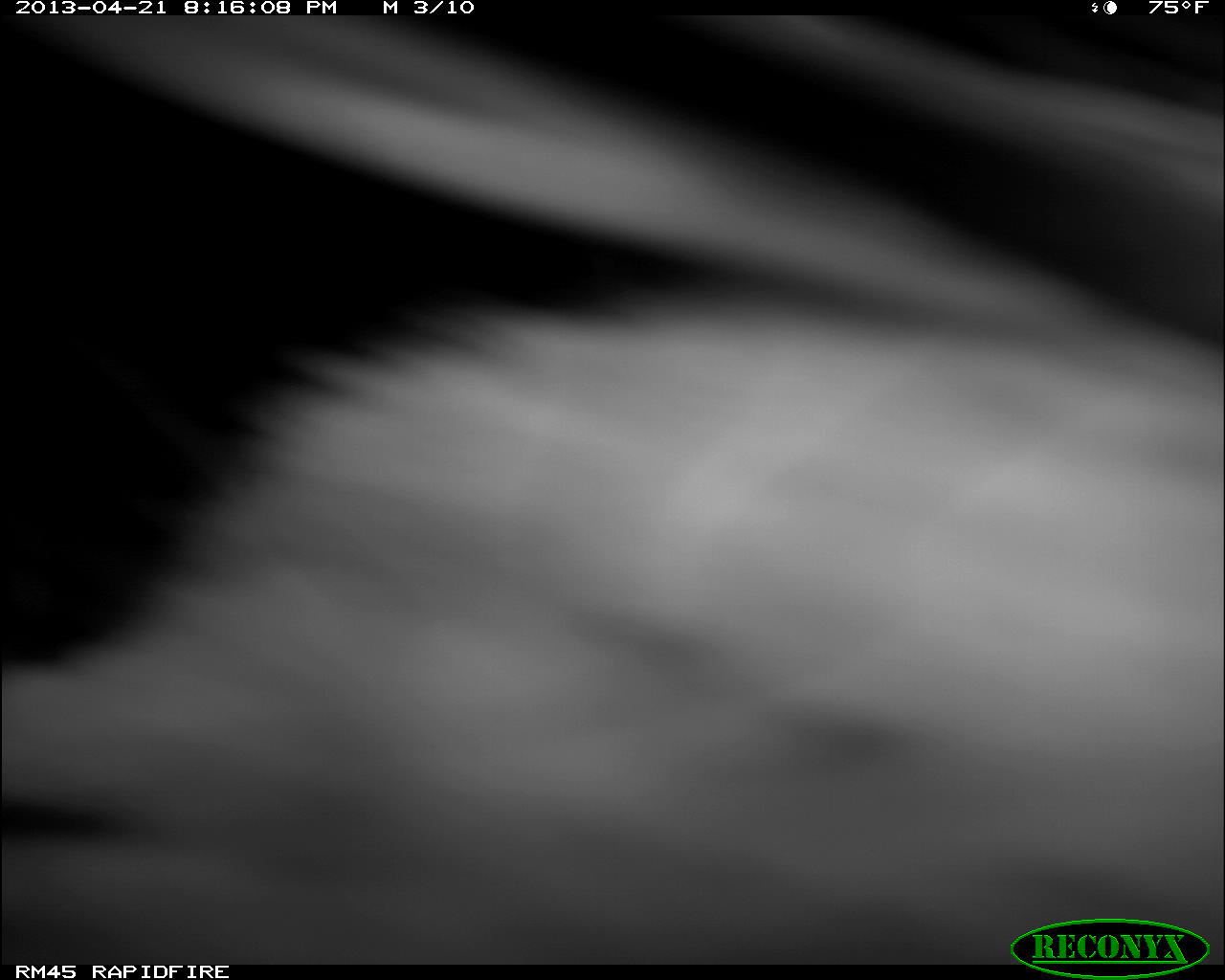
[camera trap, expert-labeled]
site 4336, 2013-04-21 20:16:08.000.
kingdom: Animalia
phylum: Chordata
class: Mammalia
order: Didelphimorphia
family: Didelphidae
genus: Didelphis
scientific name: Didelphis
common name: american opossums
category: didelphis sp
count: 1